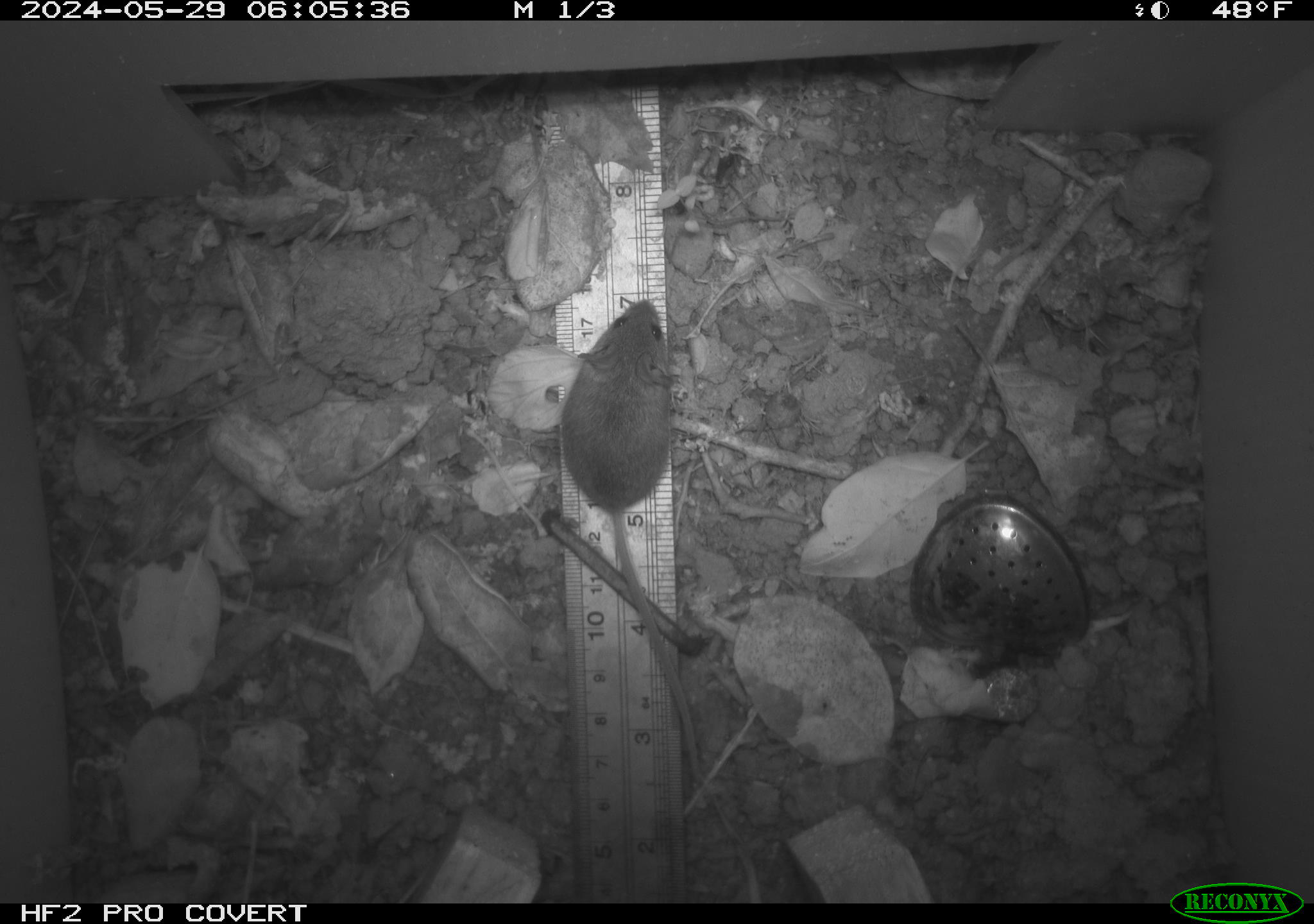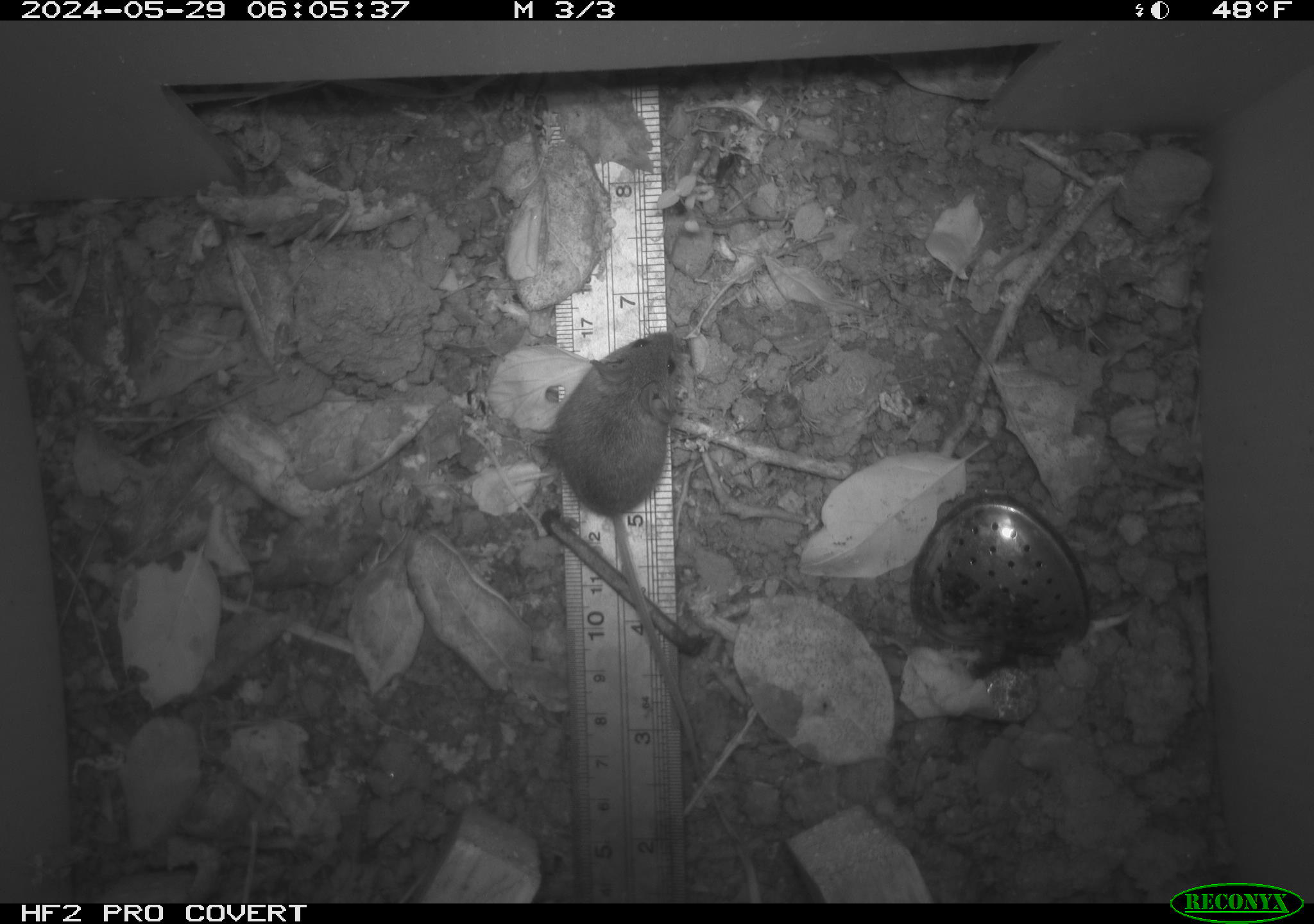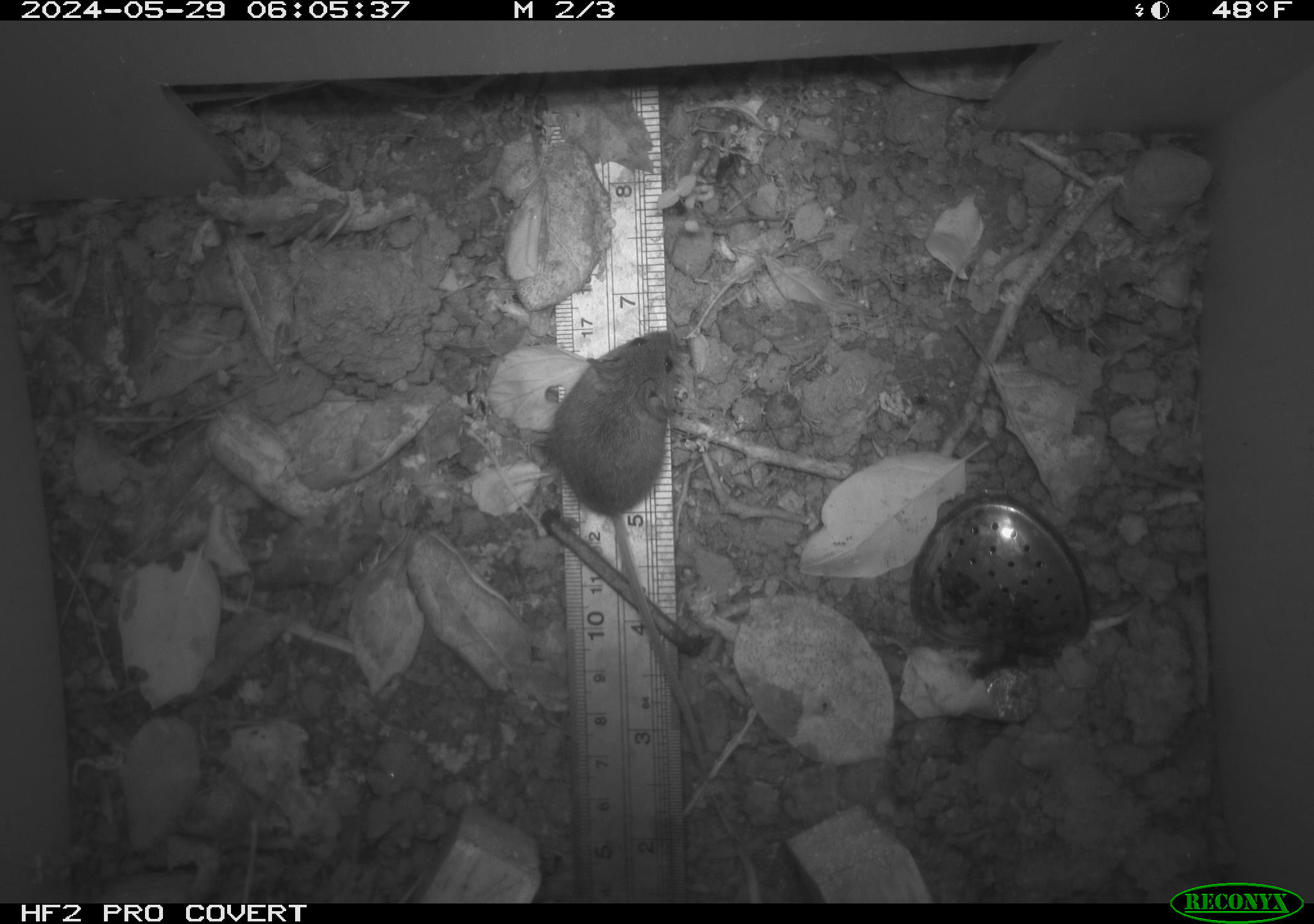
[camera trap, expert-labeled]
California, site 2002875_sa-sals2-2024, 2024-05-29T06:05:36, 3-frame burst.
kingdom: Animalia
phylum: Chordata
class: Mammalia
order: Rodentia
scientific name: Rodentia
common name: mouse species